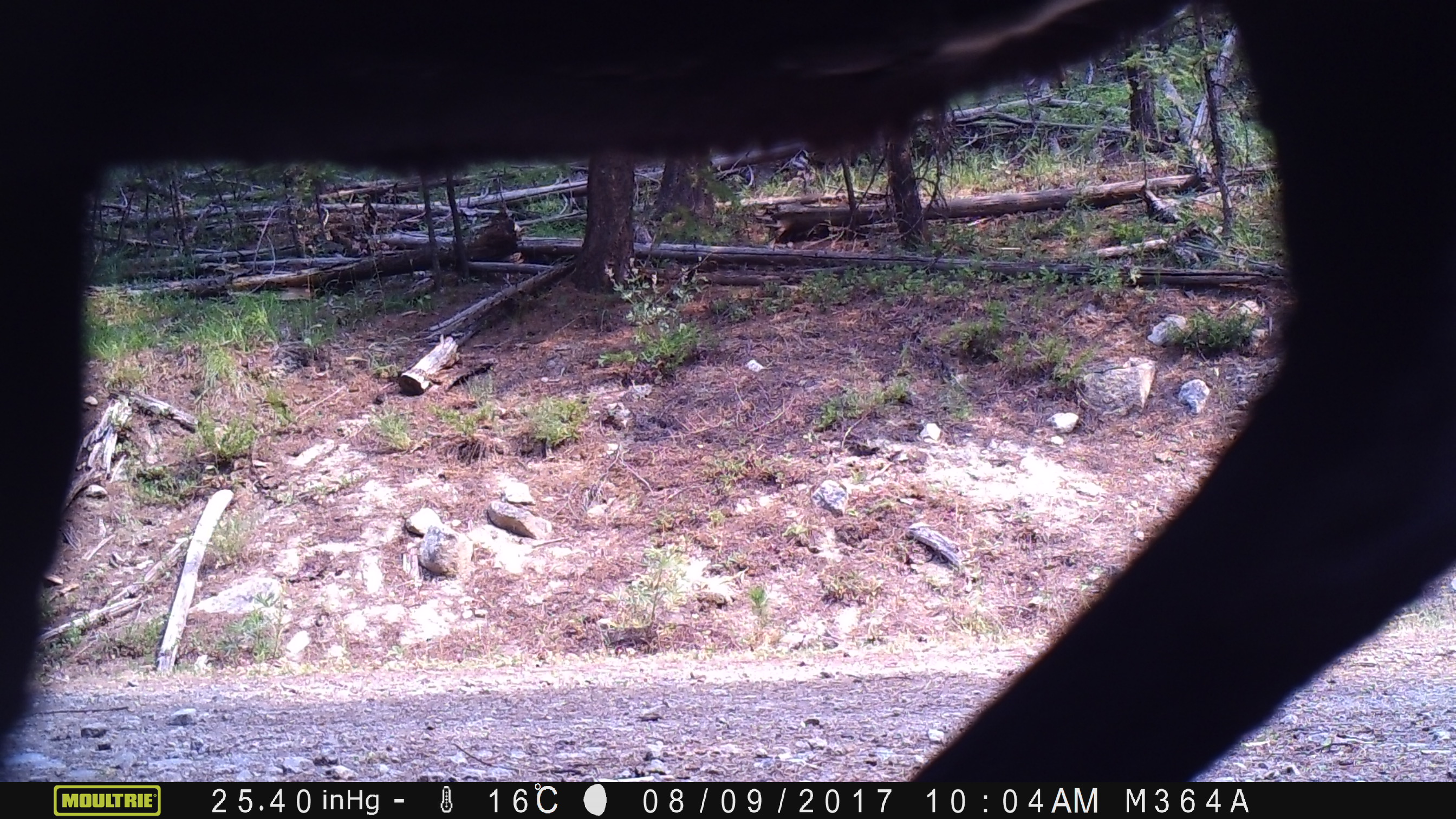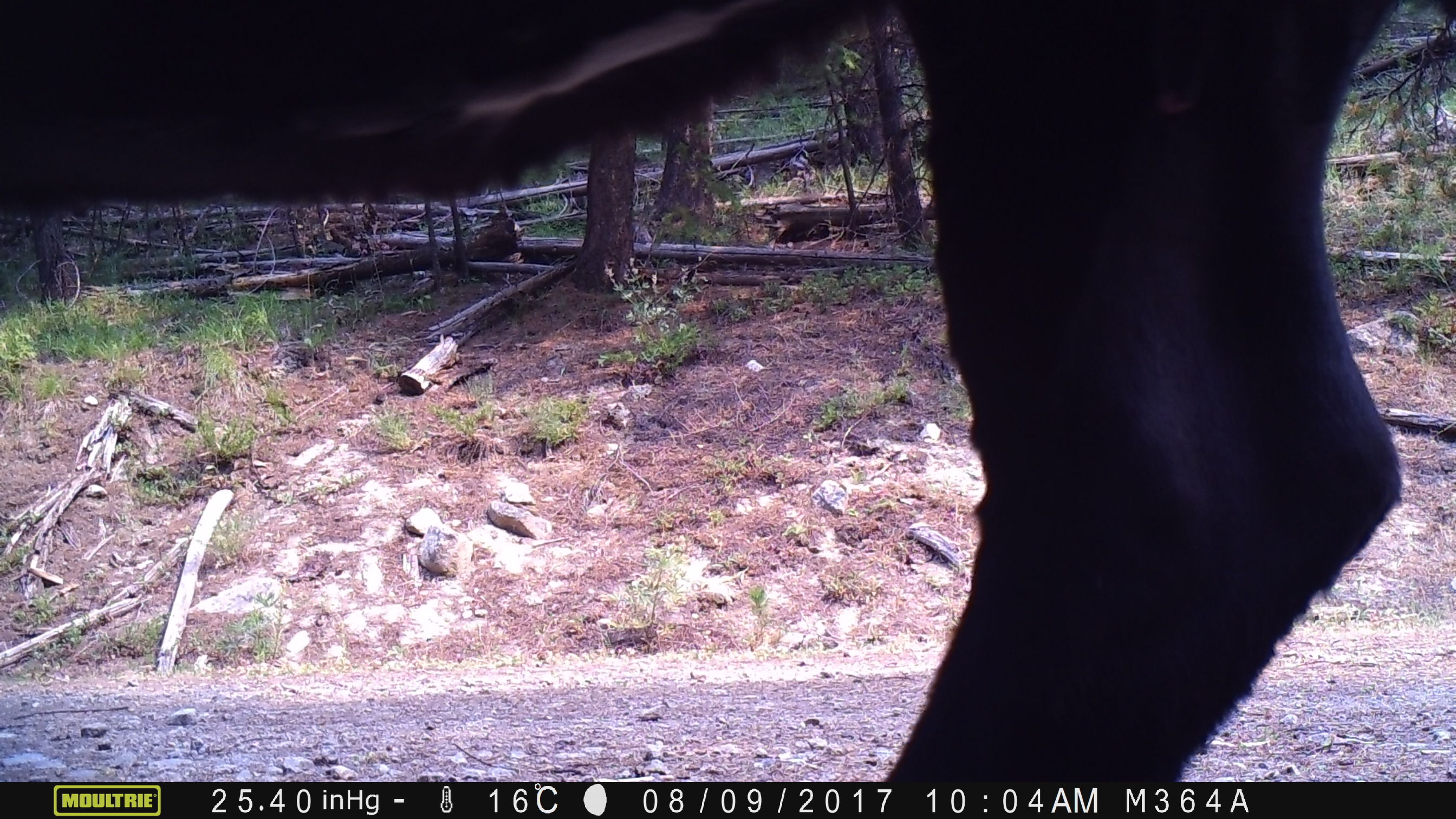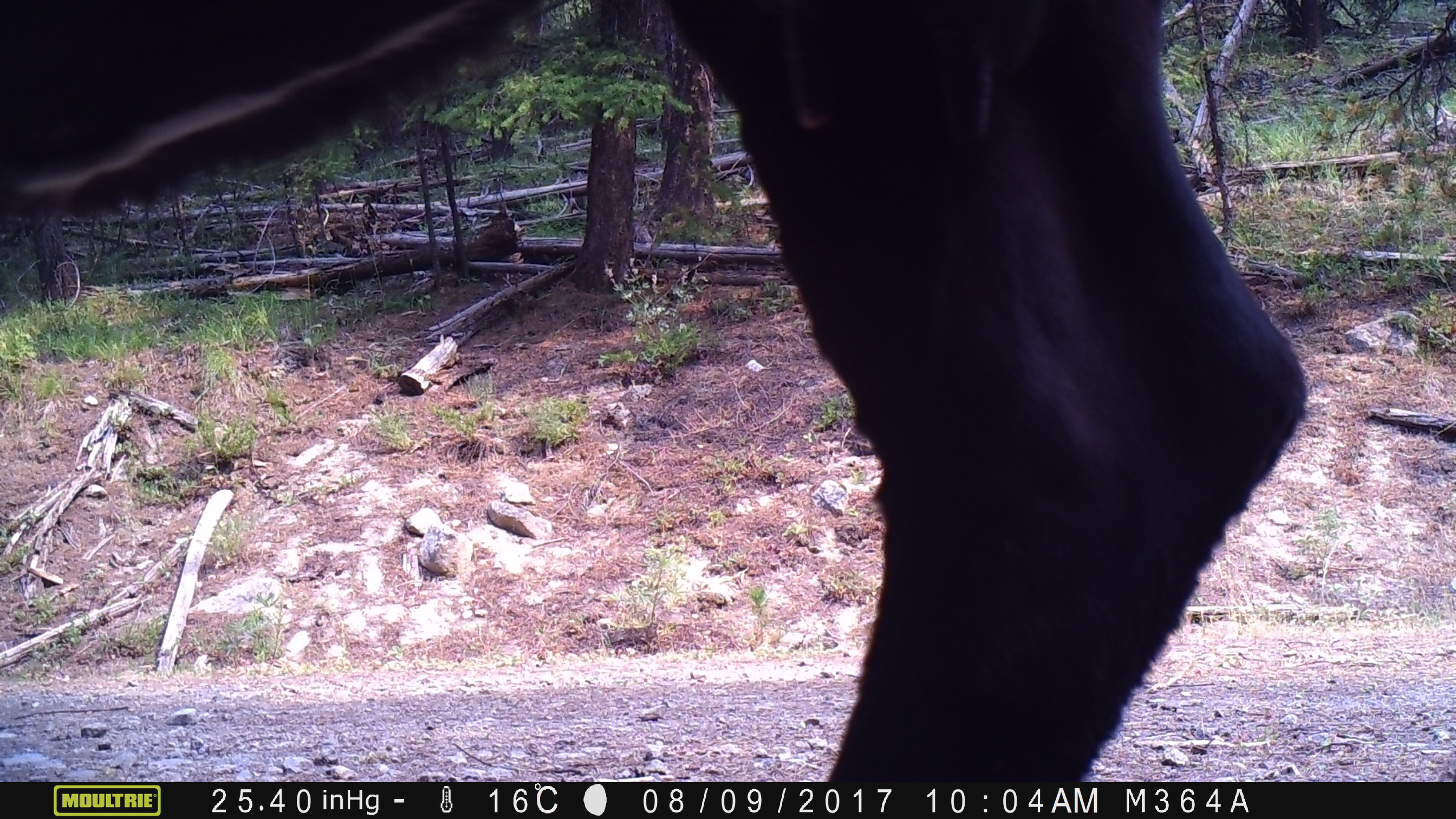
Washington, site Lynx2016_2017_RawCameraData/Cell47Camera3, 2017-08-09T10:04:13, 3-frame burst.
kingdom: Animalia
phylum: Chordata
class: Mammalia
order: Artiodactyla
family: Bovidae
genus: Bos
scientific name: Bos taurus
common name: domestic cattle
Domestic cattle (Bos taurus). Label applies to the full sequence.